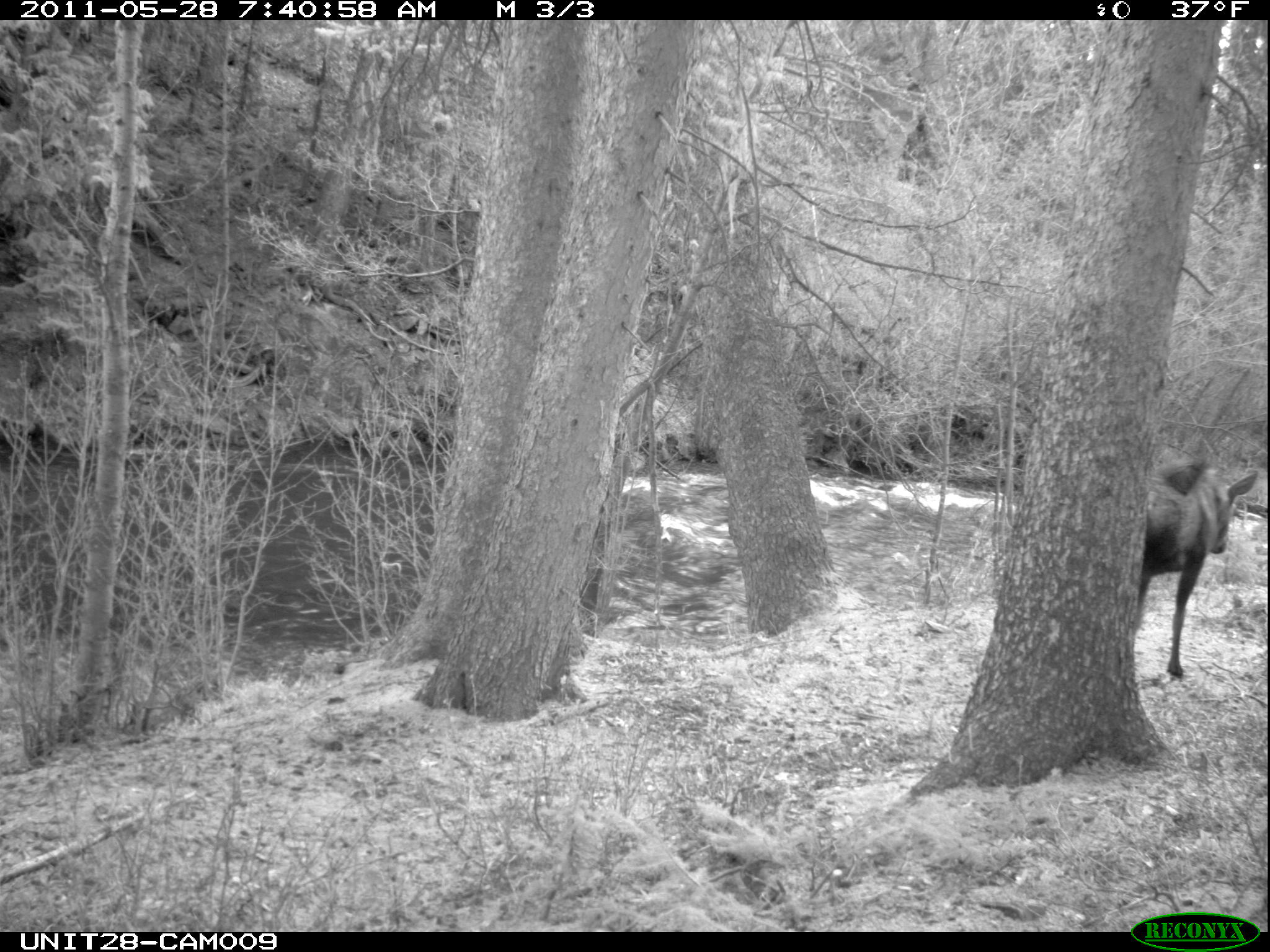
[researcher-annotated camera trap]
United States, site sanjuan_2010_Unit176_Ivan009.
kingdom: Animalia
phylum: Chordata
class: Mammalia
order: Artiodactyla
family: Cervidae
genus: Alces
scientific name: Alces alces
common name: moose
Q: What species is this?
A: Alces alces (moose).